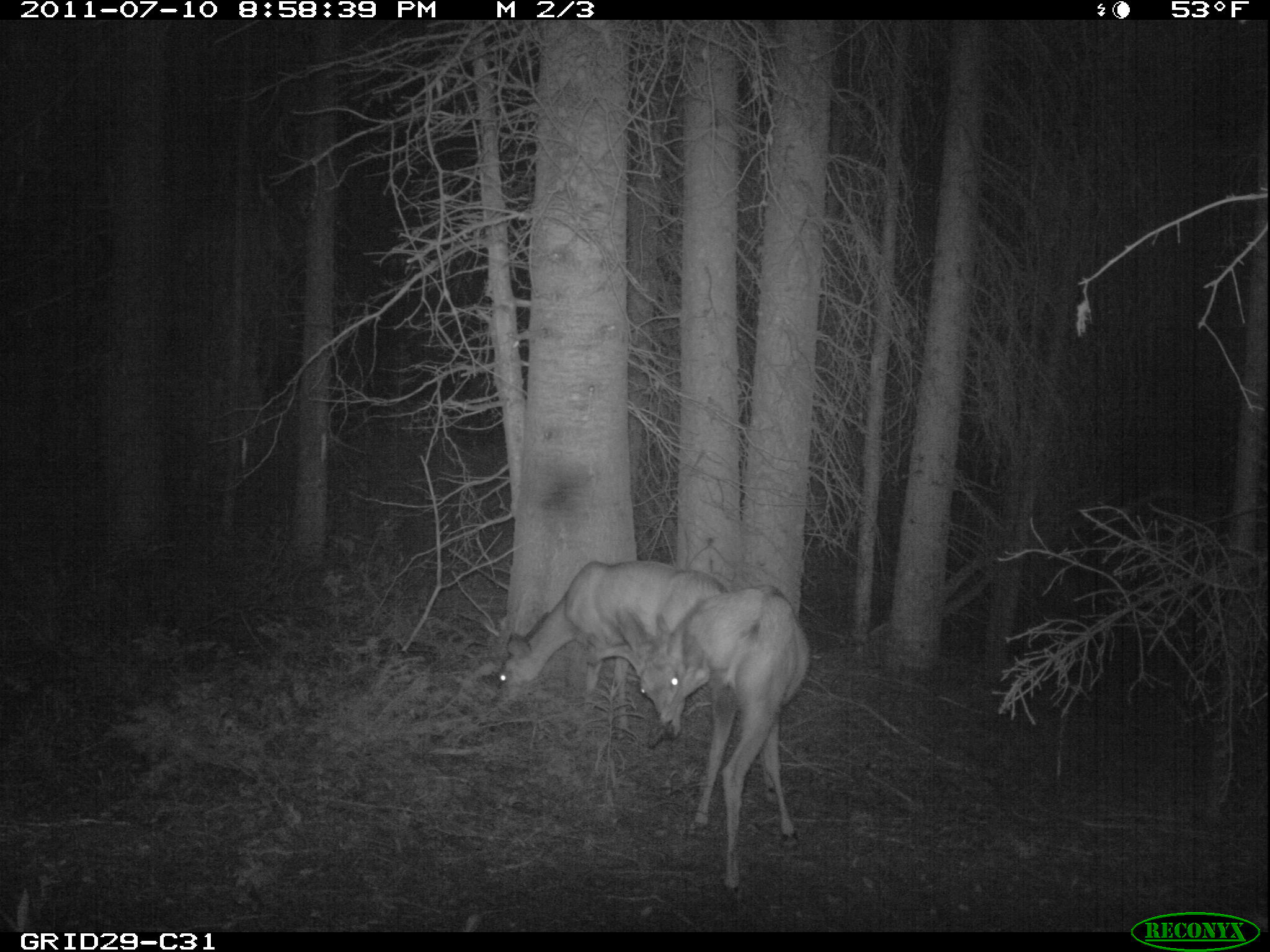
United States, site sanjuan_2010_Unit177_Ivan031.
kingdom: Animalia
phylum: Chordata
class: Mammalia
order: Artiodactyla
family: Cervidae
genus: Odocoileus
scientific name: Odocoileus hemionus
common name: mule deer